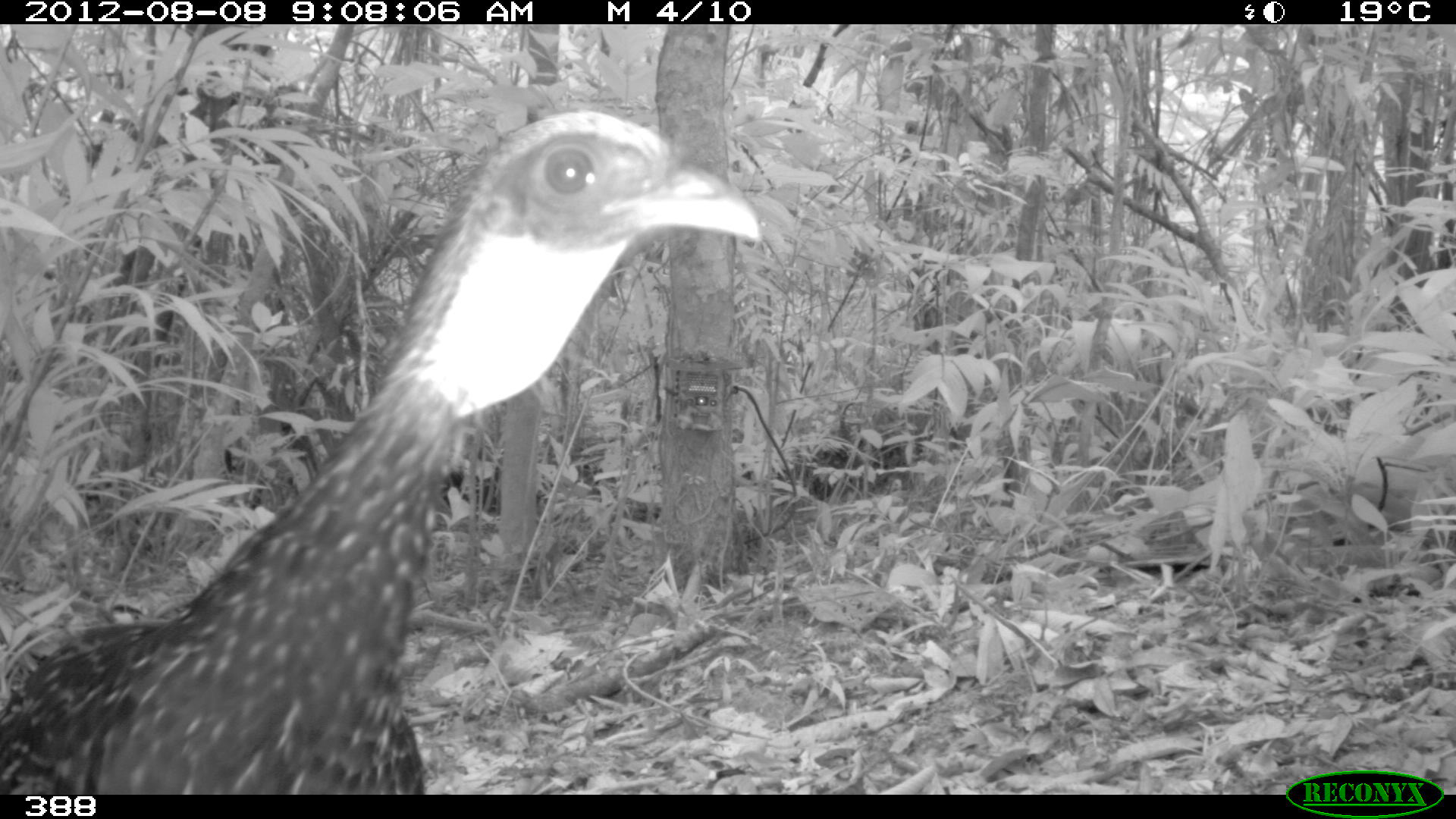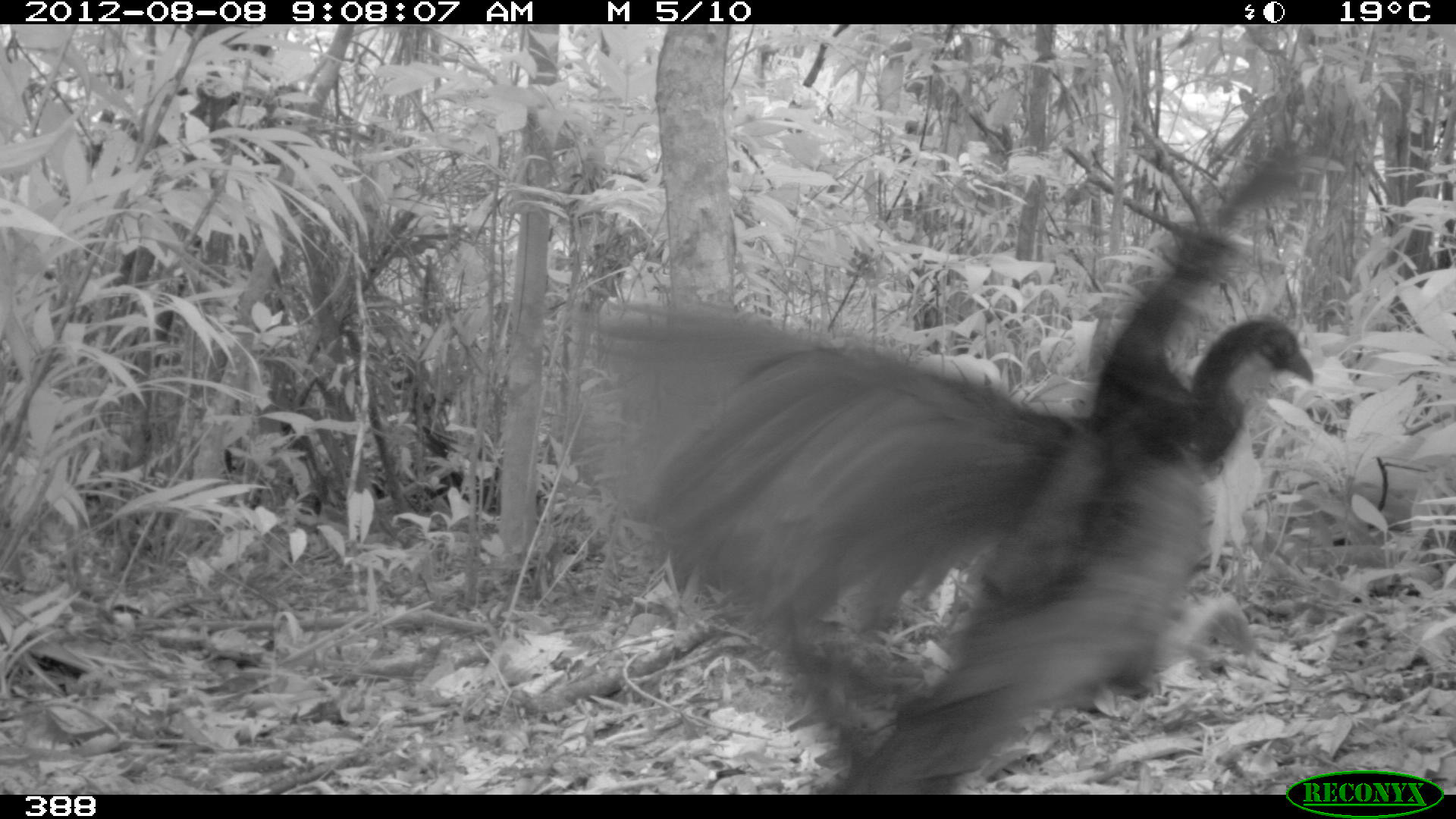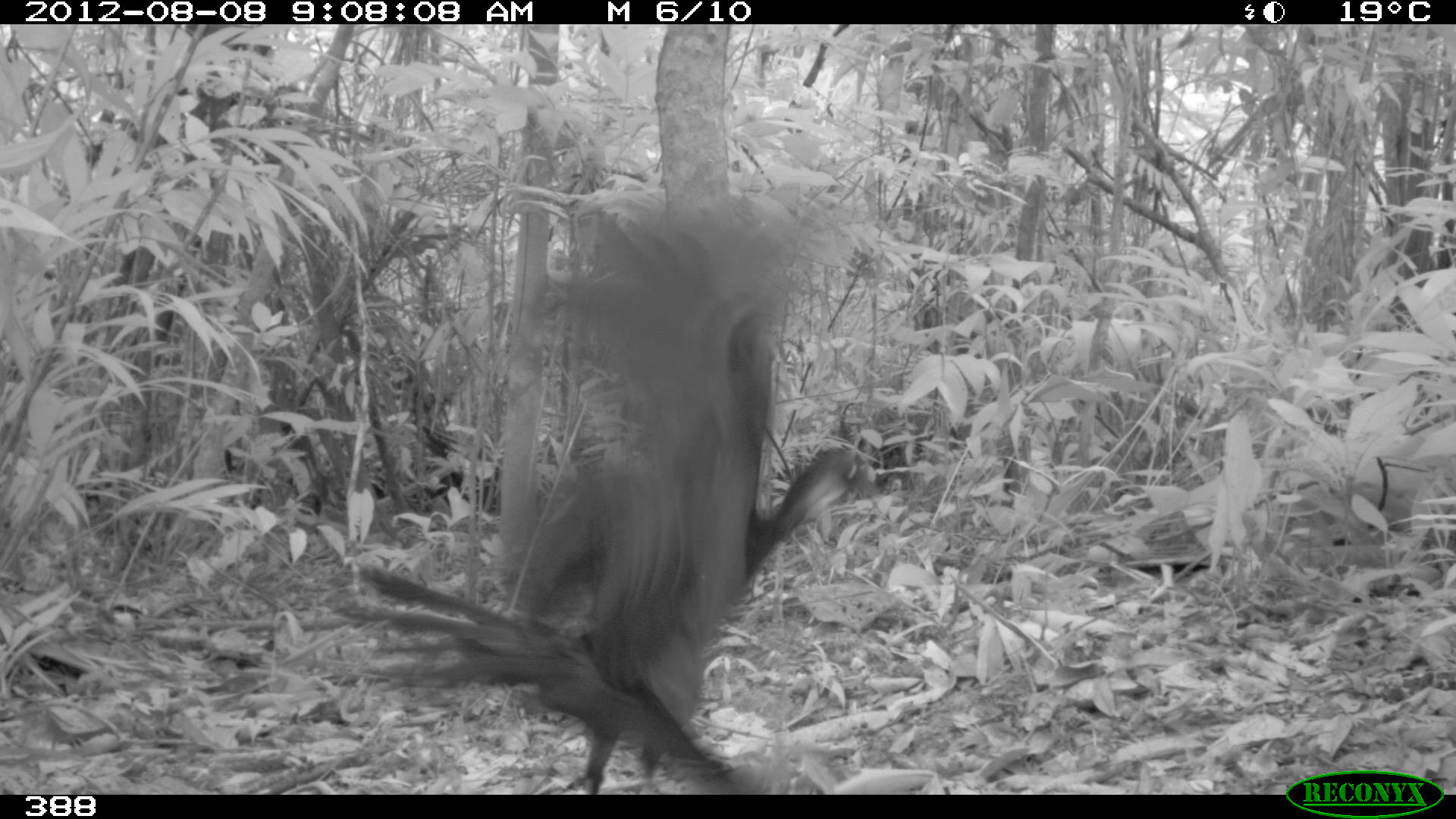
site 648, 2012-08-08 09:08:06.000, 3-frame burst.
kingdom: Animalia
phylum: Chordata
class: Aves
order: Galliformes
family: Cracidae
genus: Penelope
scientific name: Penelope jacquacu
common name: spix's guan